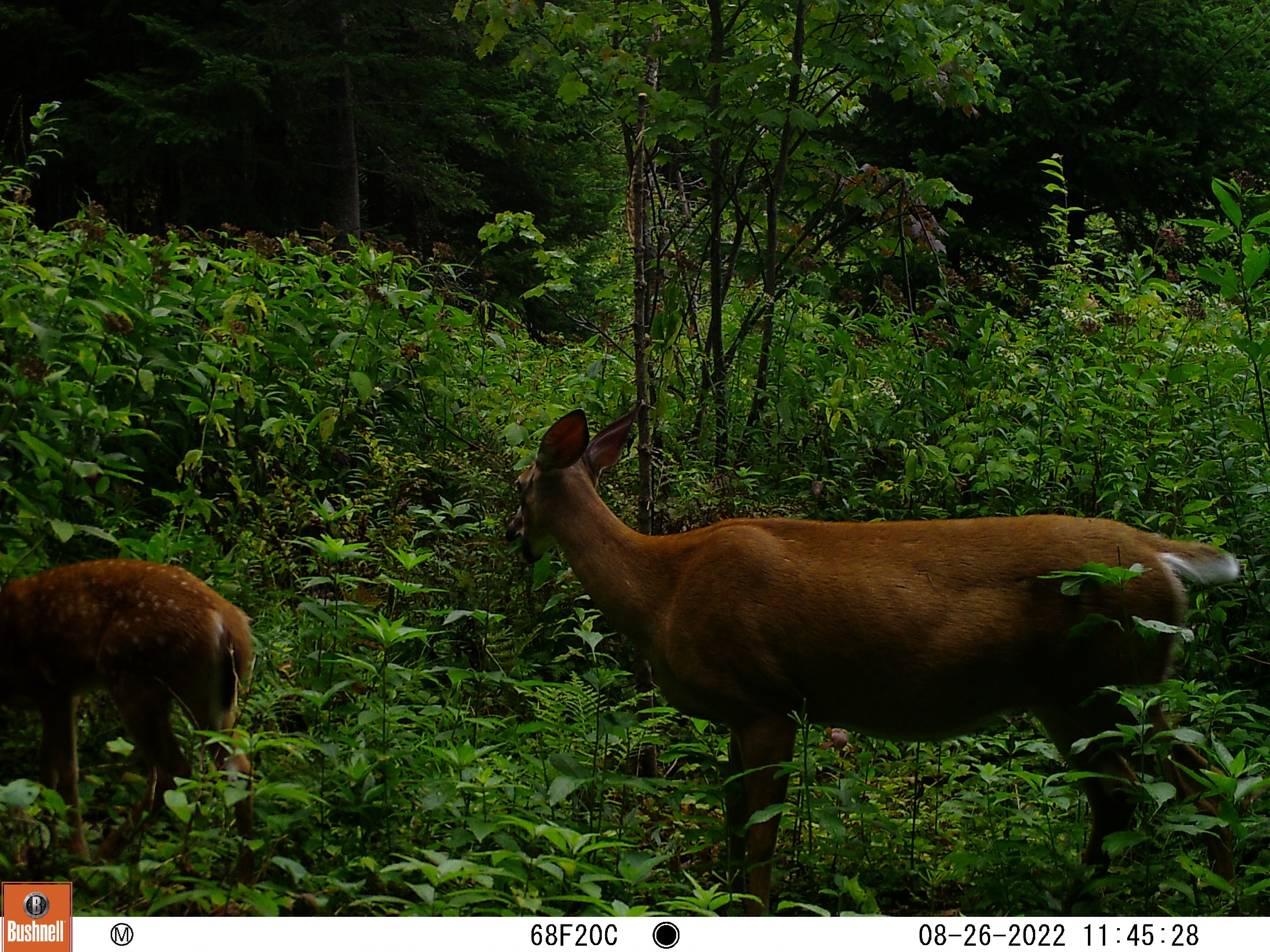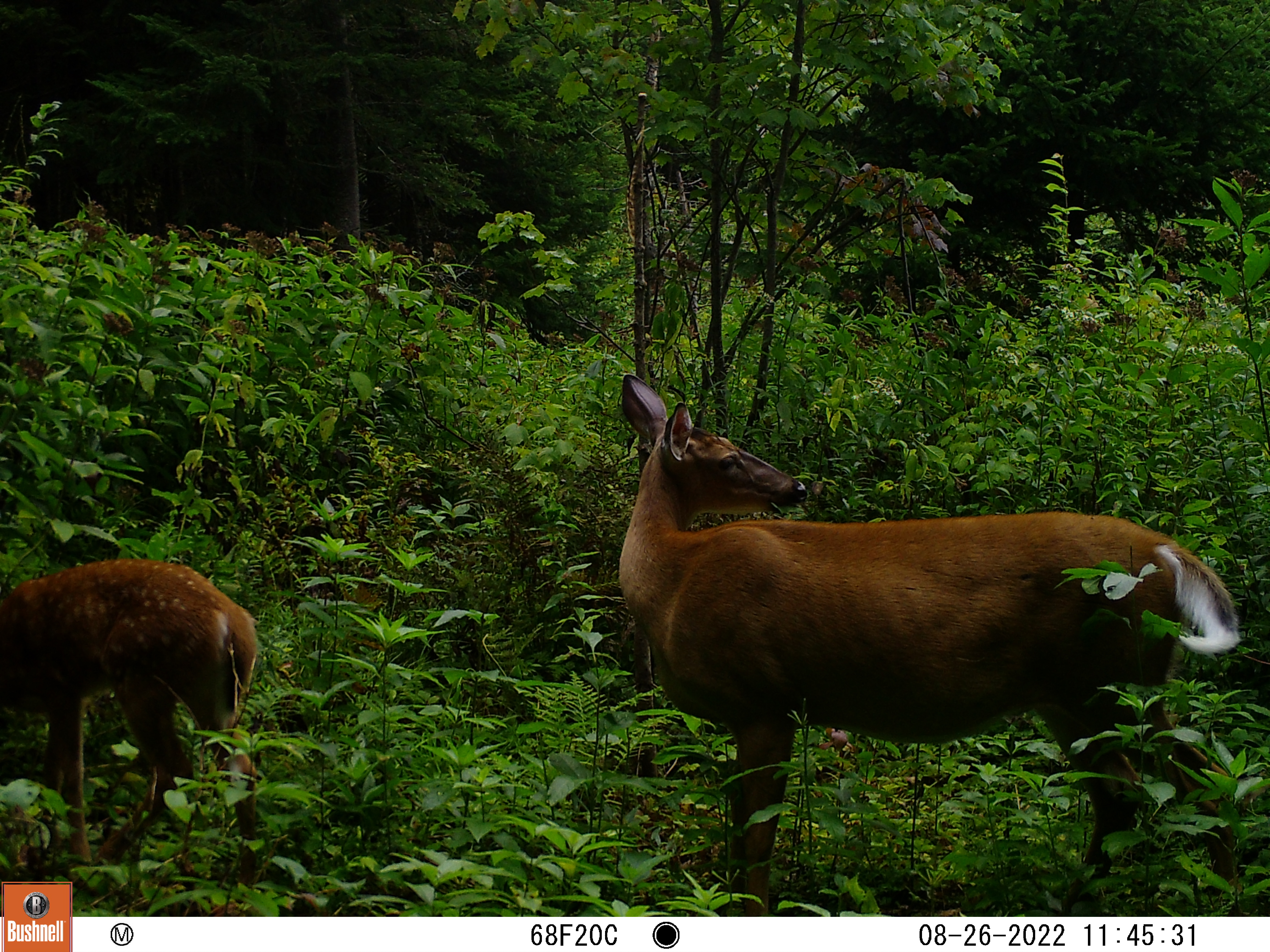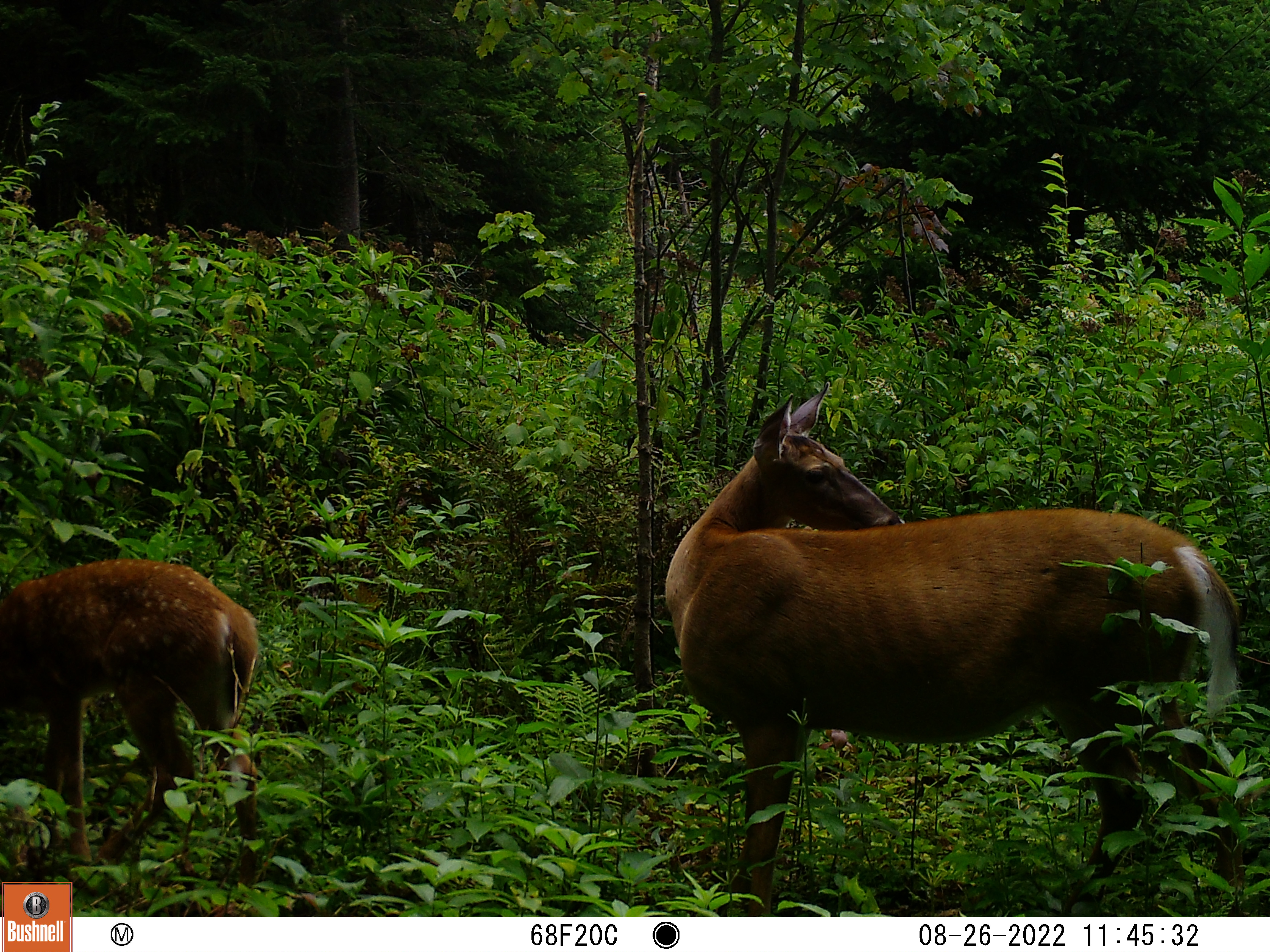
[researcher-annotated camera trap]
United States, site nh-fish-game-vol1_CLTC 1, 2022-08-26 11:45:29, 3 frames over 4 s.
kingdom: Animalia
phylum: Chordata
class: Mammalia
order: Artiodactyla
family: Cervidae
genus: Odocoileus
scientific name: Odocoileus virginianus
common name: white-tailed deer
White-tailed deer (Odocoileus virginianus).